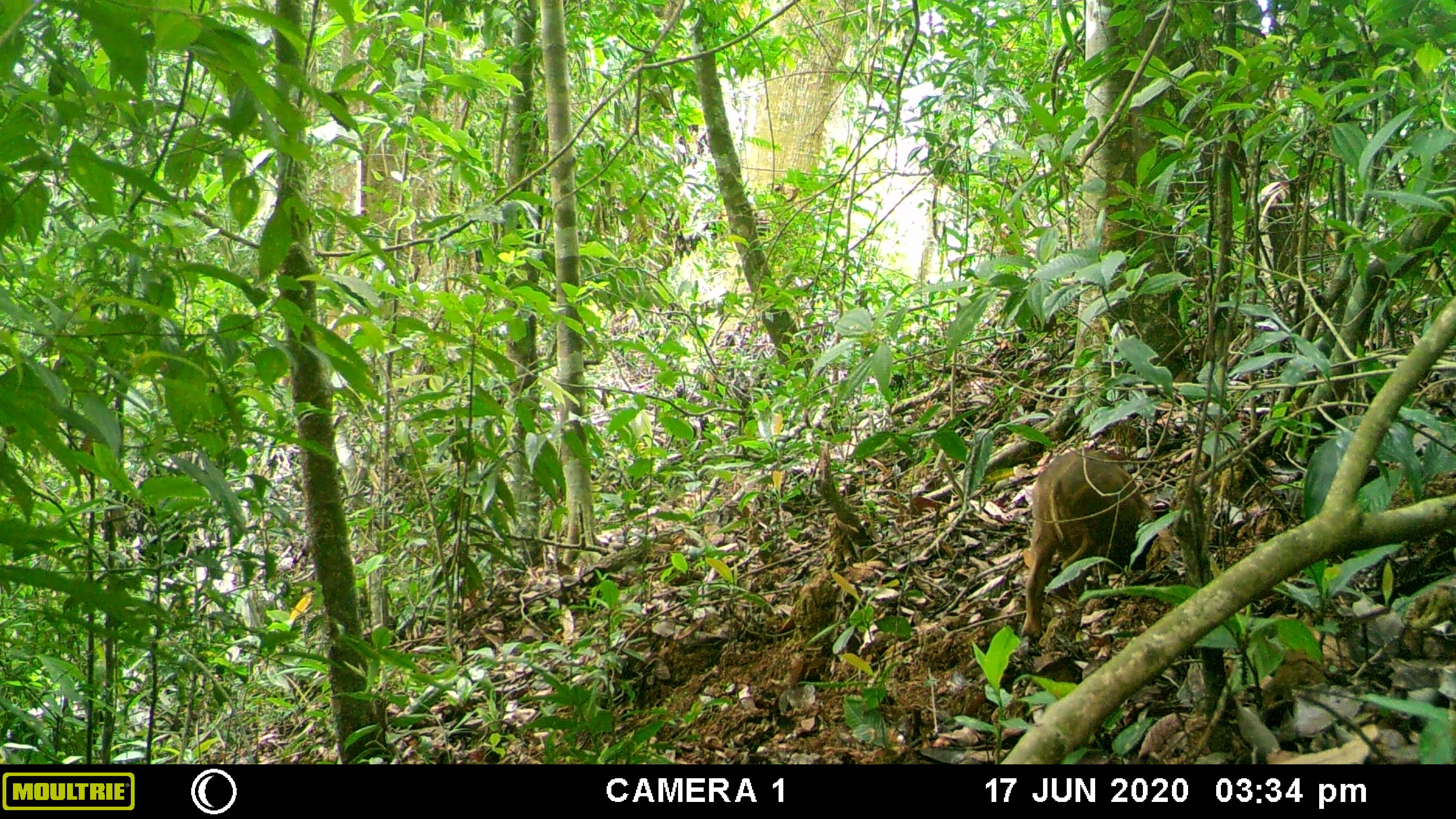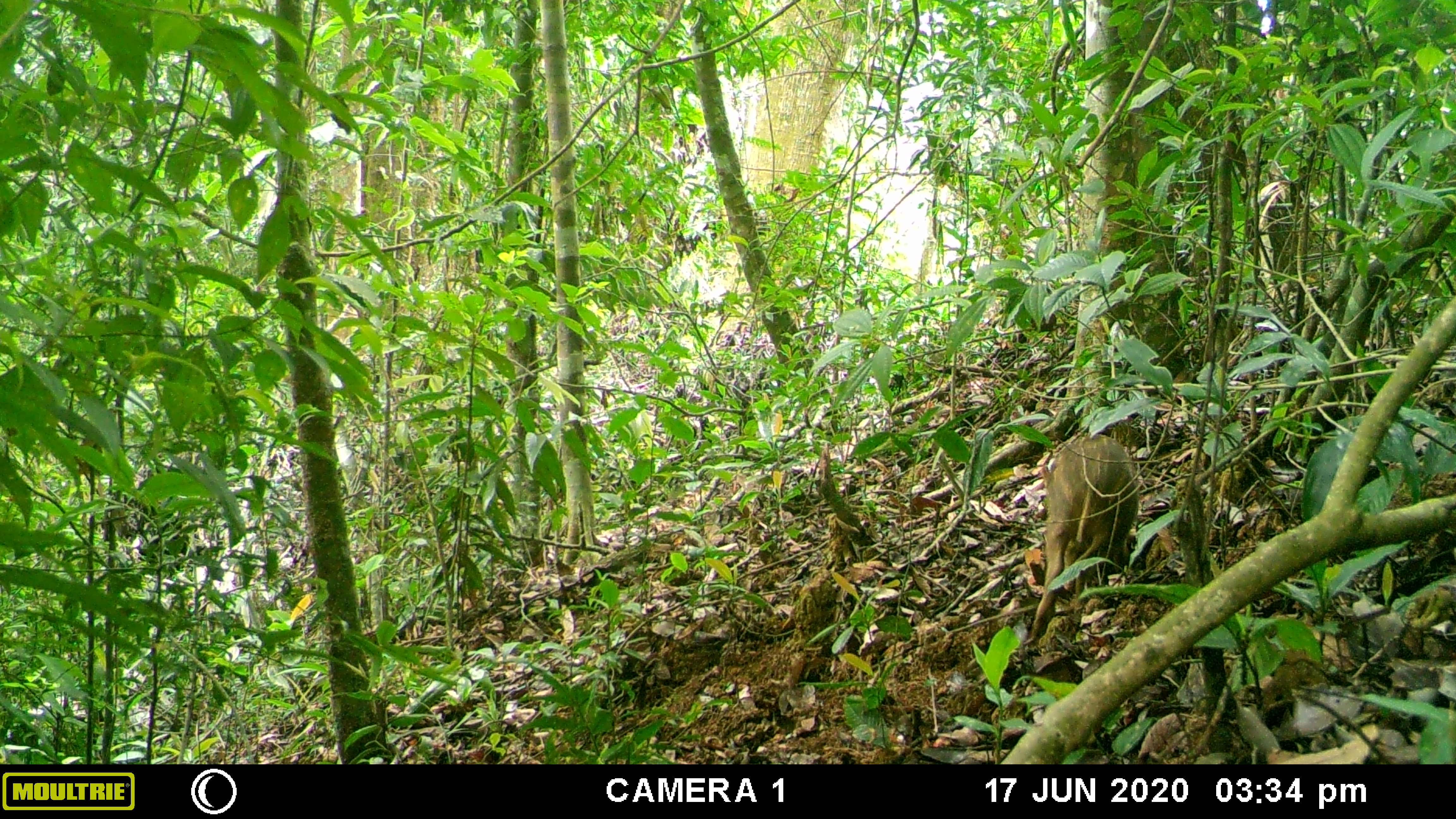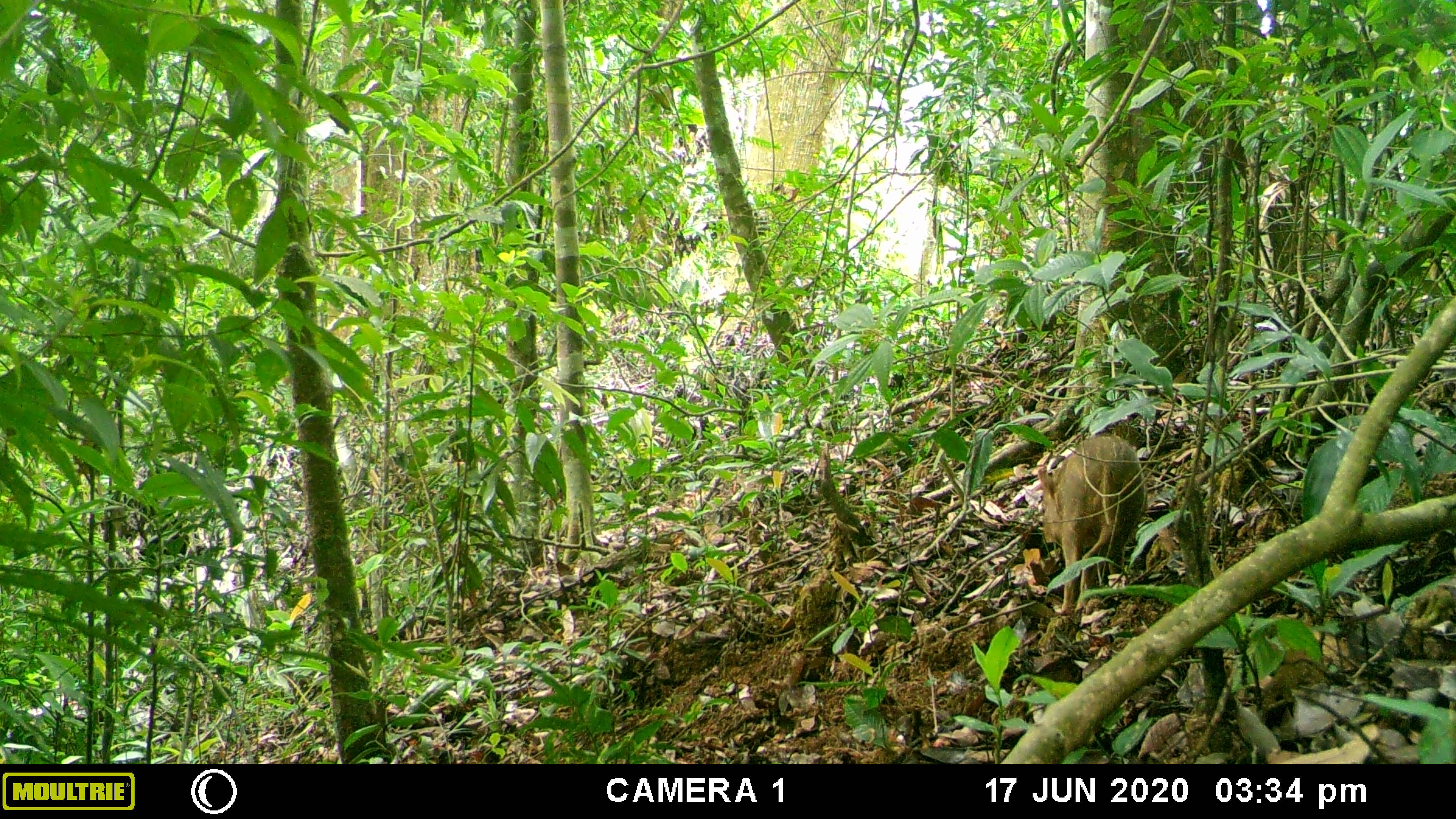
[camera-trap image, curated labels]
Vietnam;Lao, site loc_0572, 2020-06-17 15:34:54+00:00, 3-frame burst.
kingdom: Animalia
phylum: Chordata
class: Mammalia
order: Artiodactyla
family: Suidae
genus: Sus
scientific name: Sus scrofa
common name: eurasian wild pig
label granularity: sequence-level